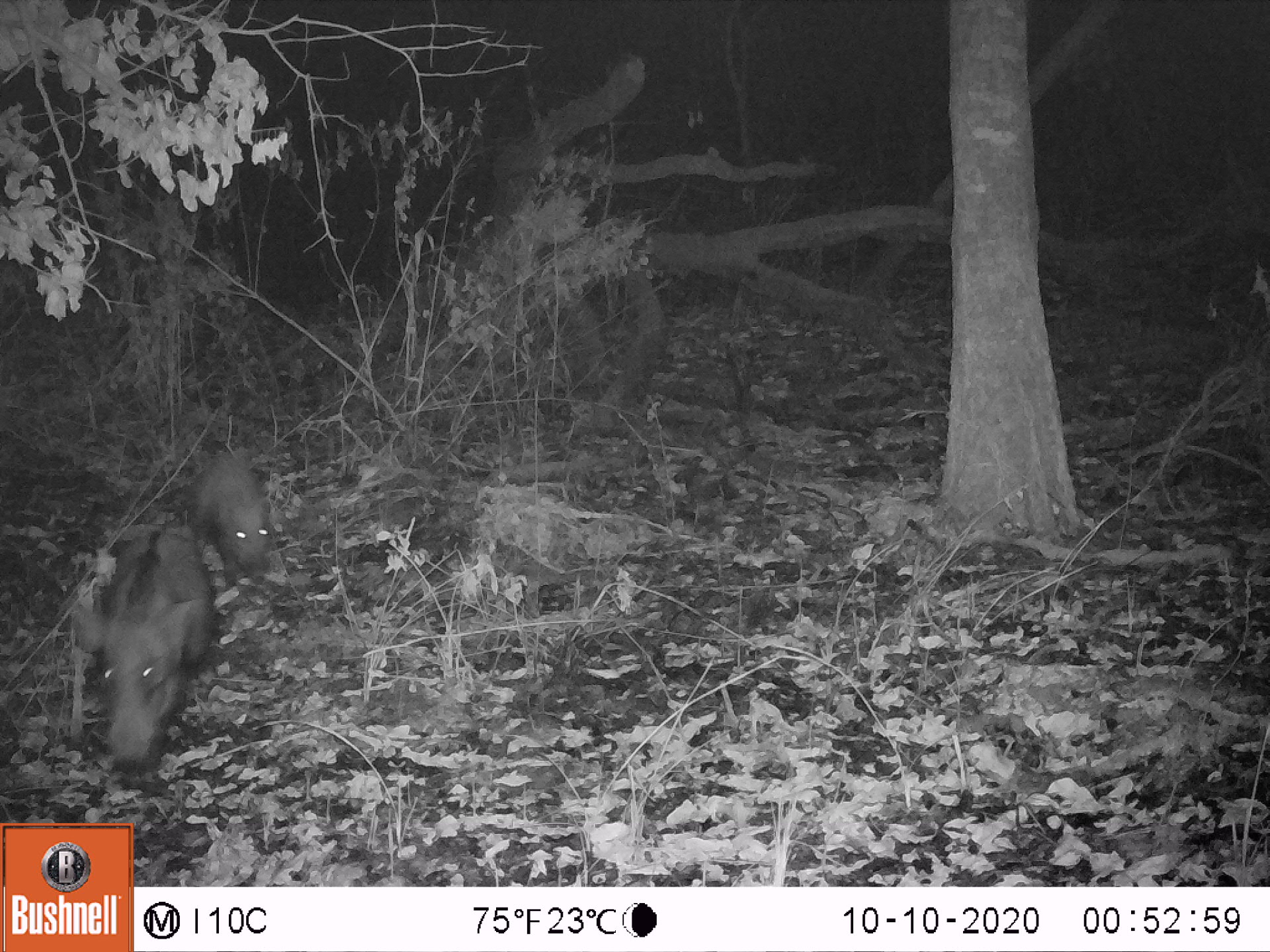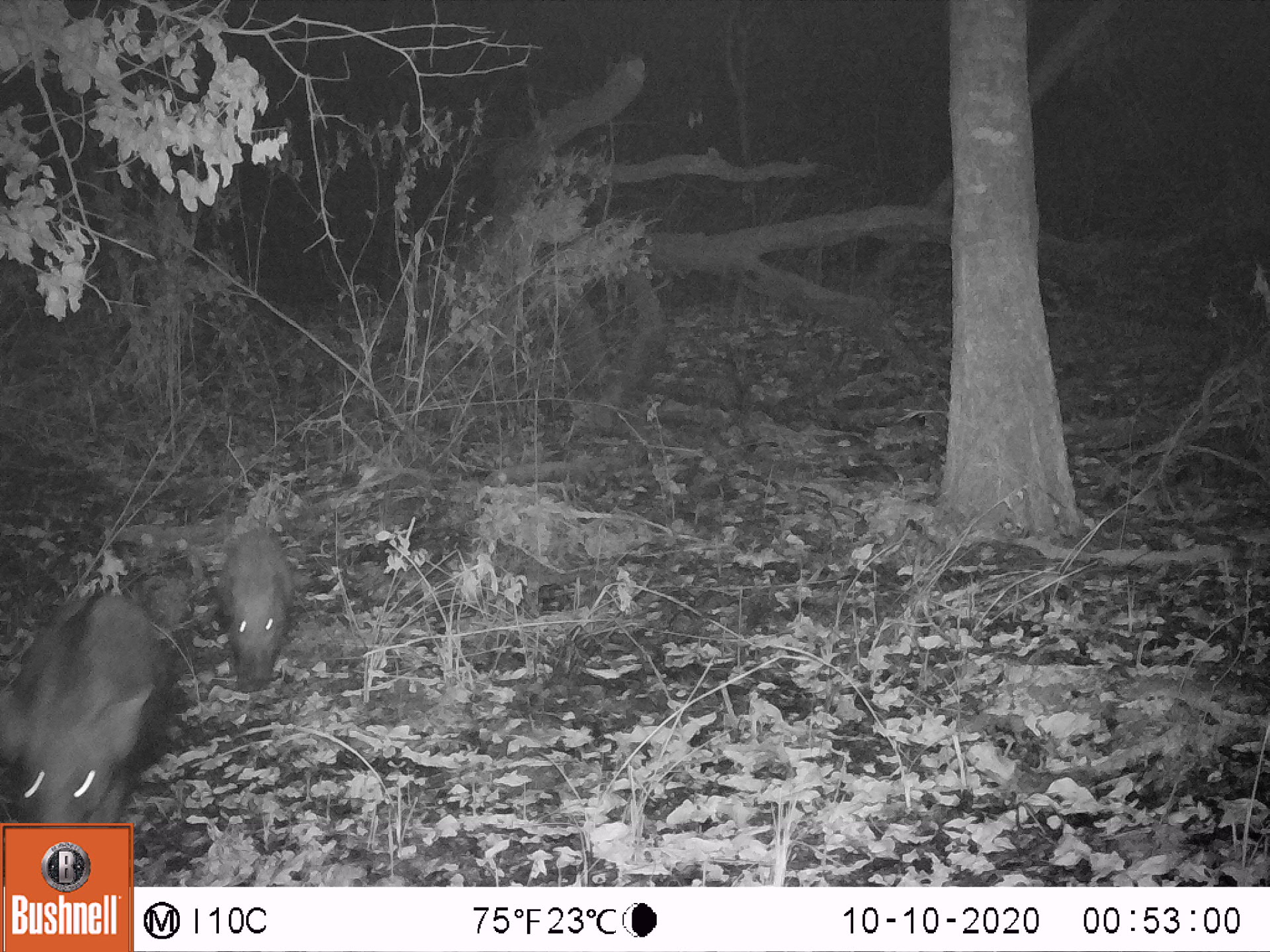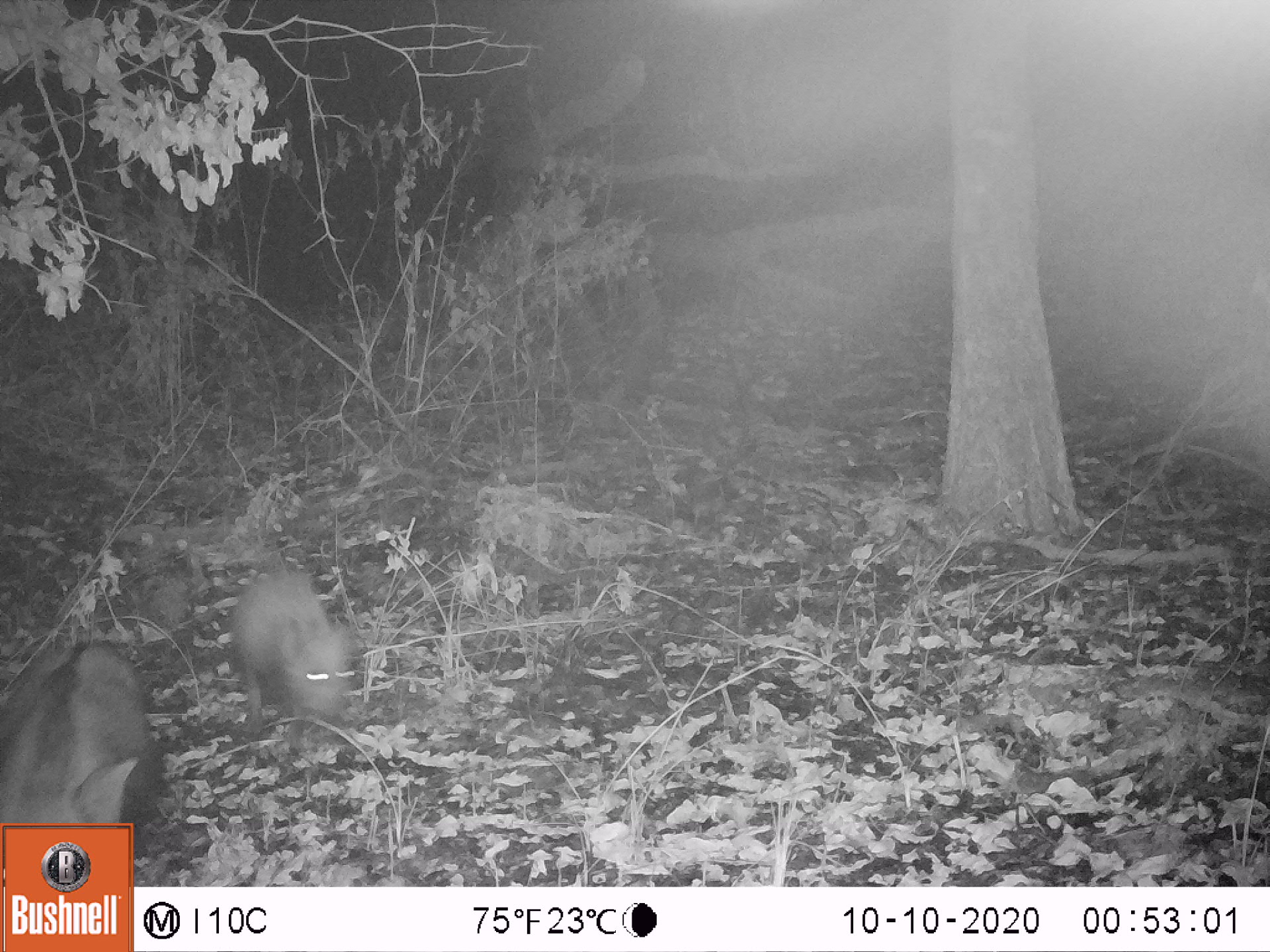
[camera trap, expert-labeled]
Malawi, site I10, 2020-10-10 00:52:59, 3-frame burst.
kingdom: Animalia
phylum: Chordata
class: Mammalia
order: Artiodactyla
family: Suidae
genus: Potamochoerus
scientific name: Potamochoerus larvatus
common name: bushpig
Bushpig (Potamochoerus larvatus), count 2.